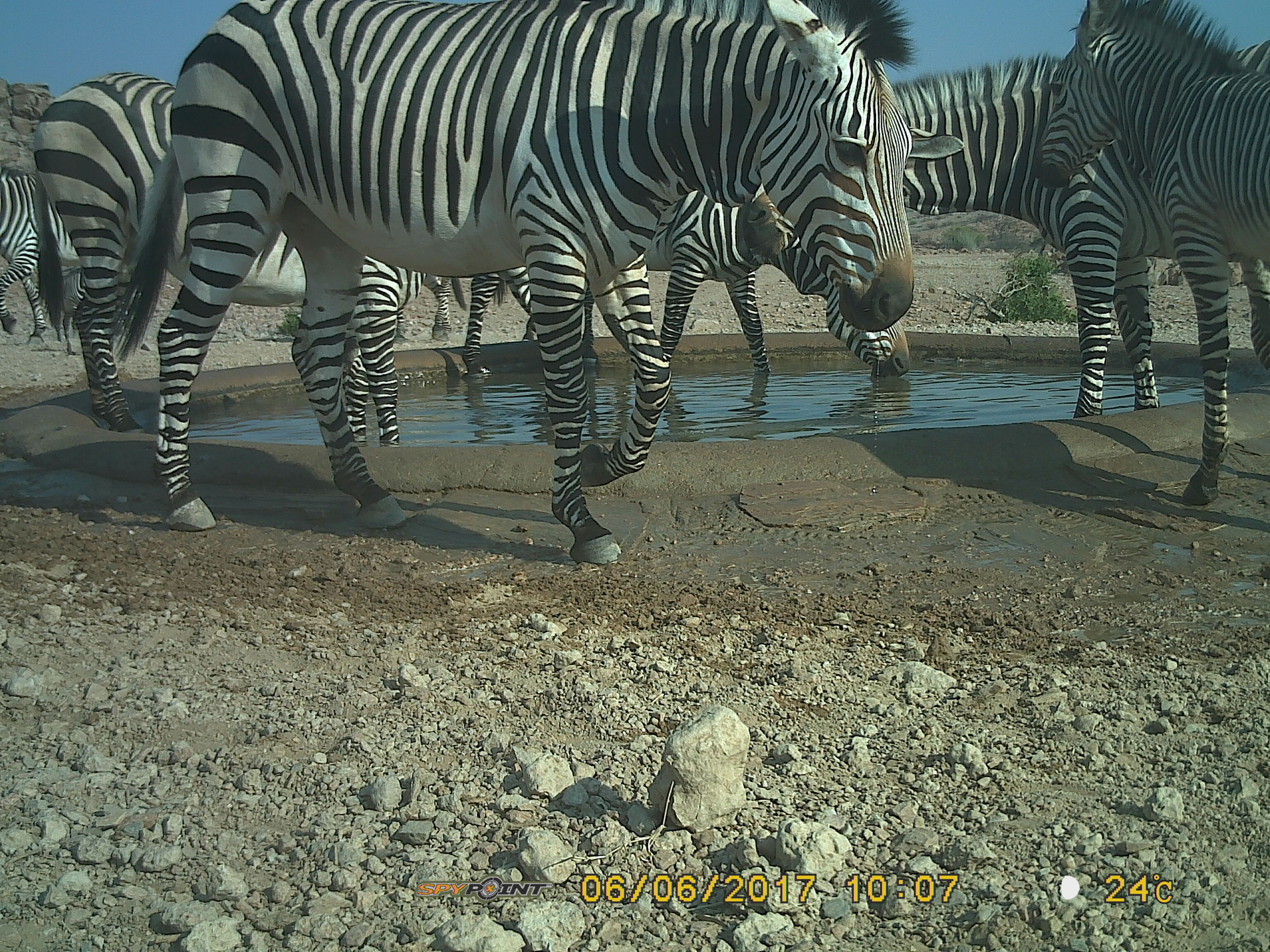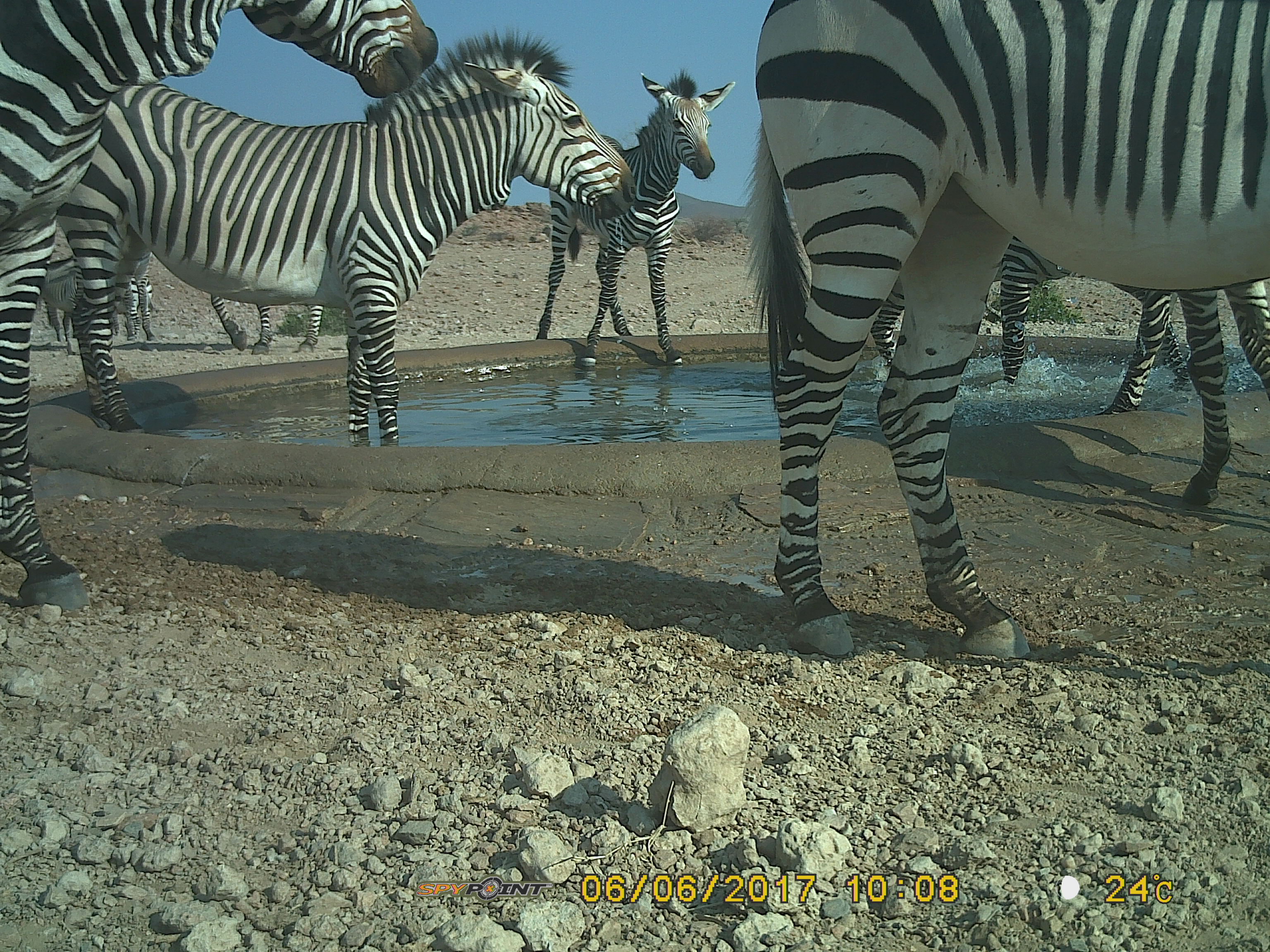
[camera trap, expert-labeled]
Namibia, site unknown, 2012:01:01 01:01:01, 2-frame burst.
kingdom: Animalia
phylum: Chordata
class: Mammalia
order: Perissodactyla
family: Equidae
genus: Equus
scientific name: Equus zebra hartmannae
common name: hartmann's mountain zebra